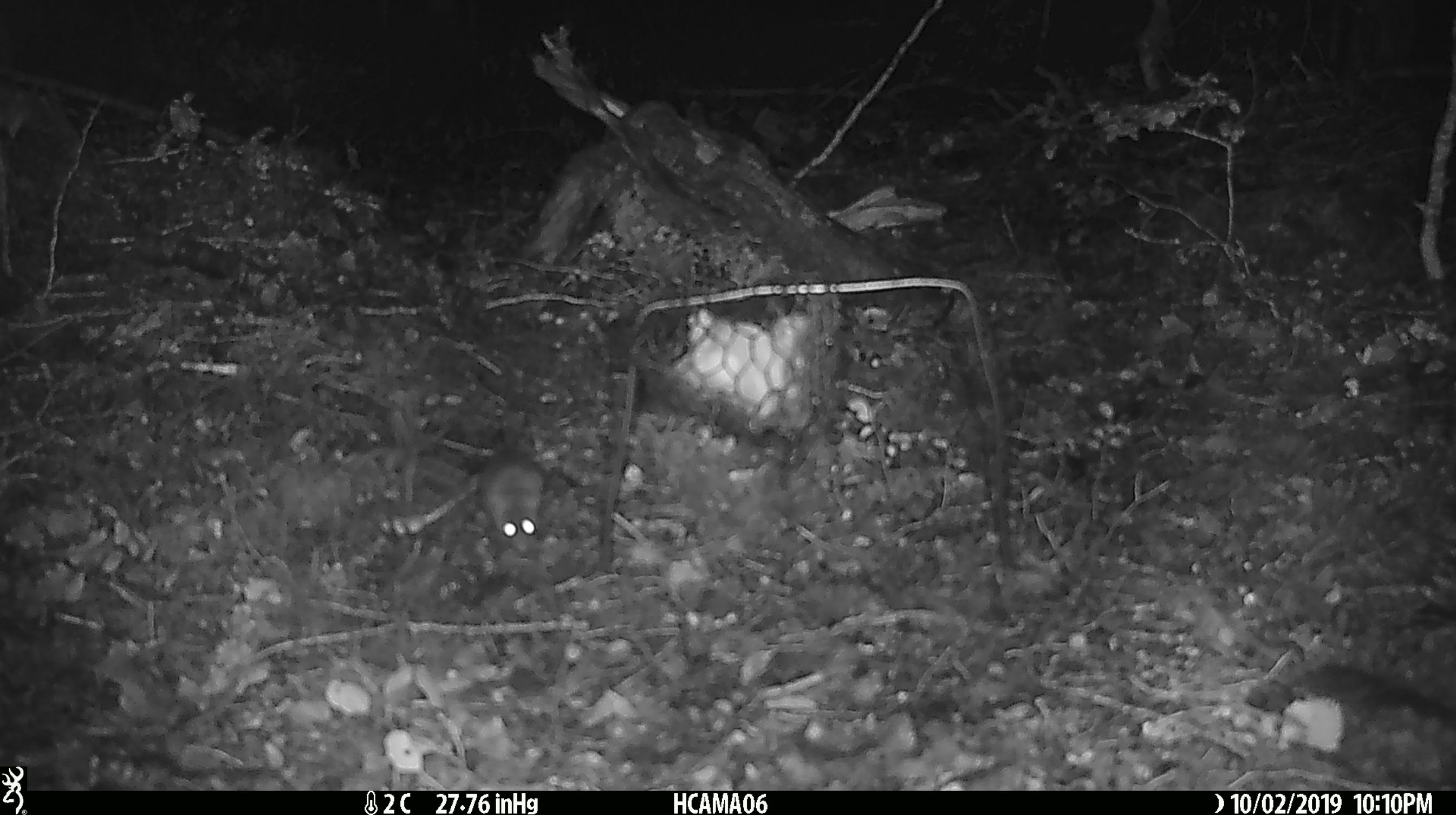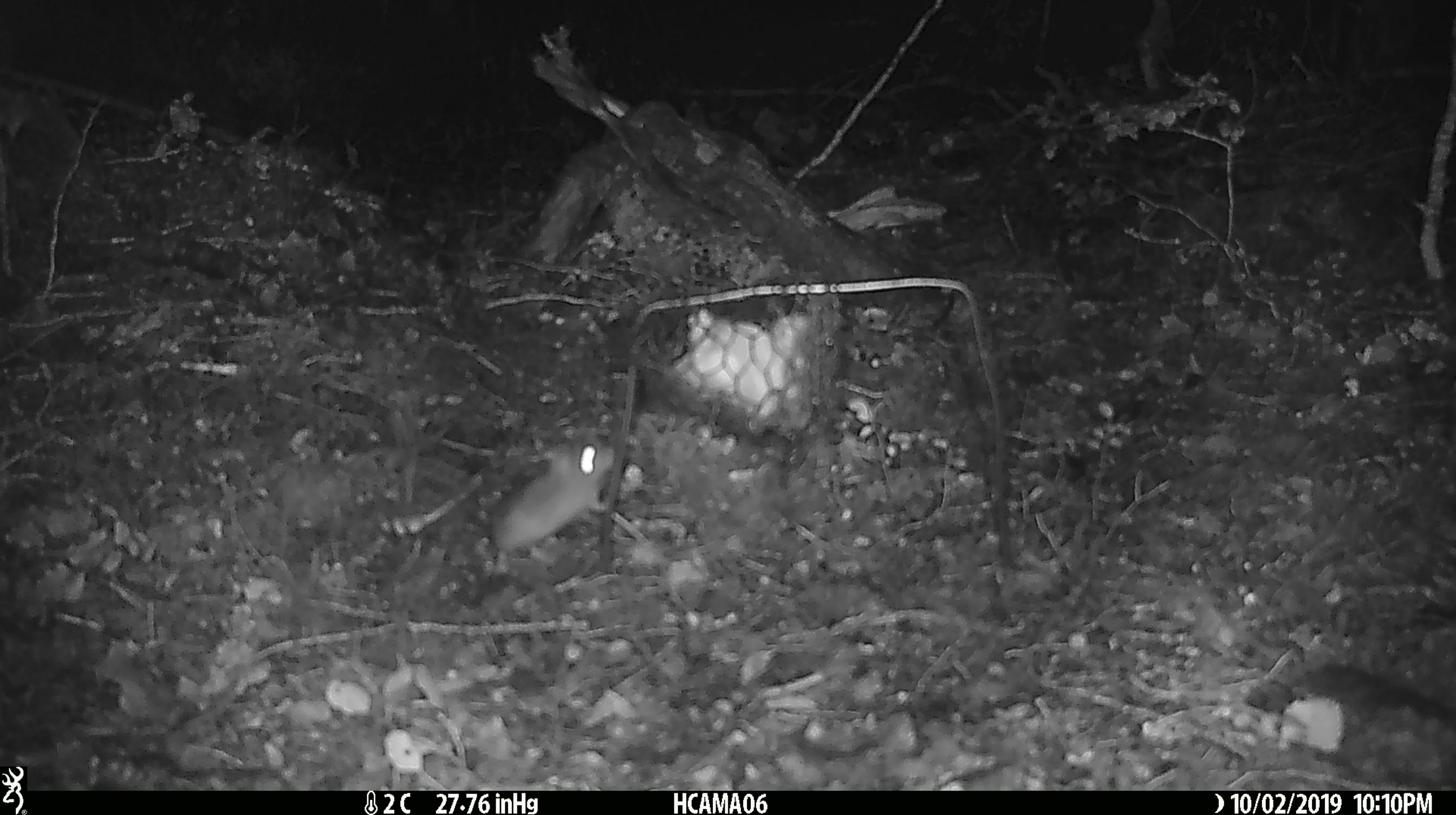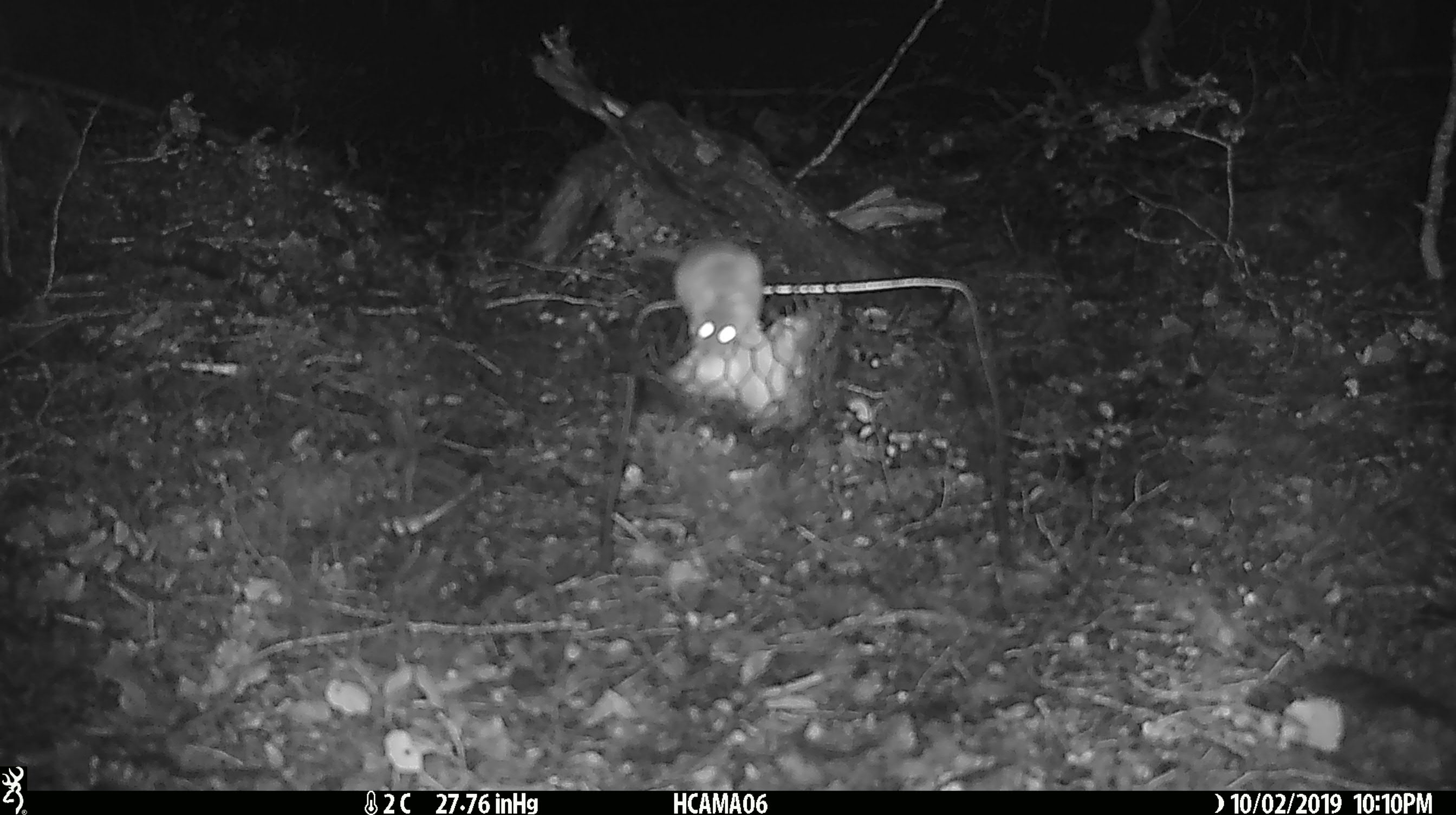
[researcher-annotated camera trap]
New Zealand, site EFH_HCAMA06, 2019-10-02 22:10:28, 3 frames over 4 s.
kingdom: Animalia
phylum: Chordata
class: Mammalia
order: Rodentia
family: Muridae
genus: Mus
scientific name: Mus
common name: mouse